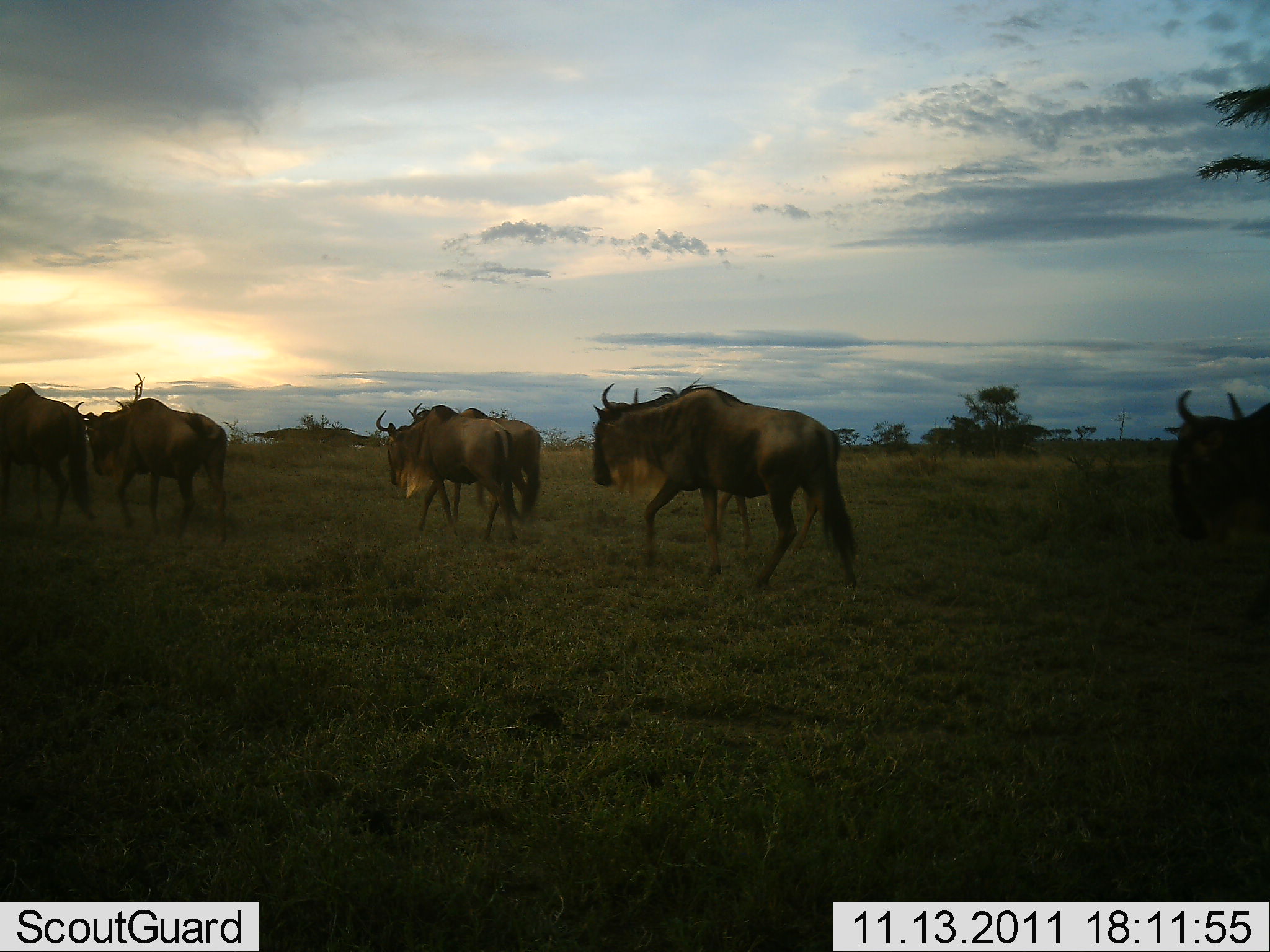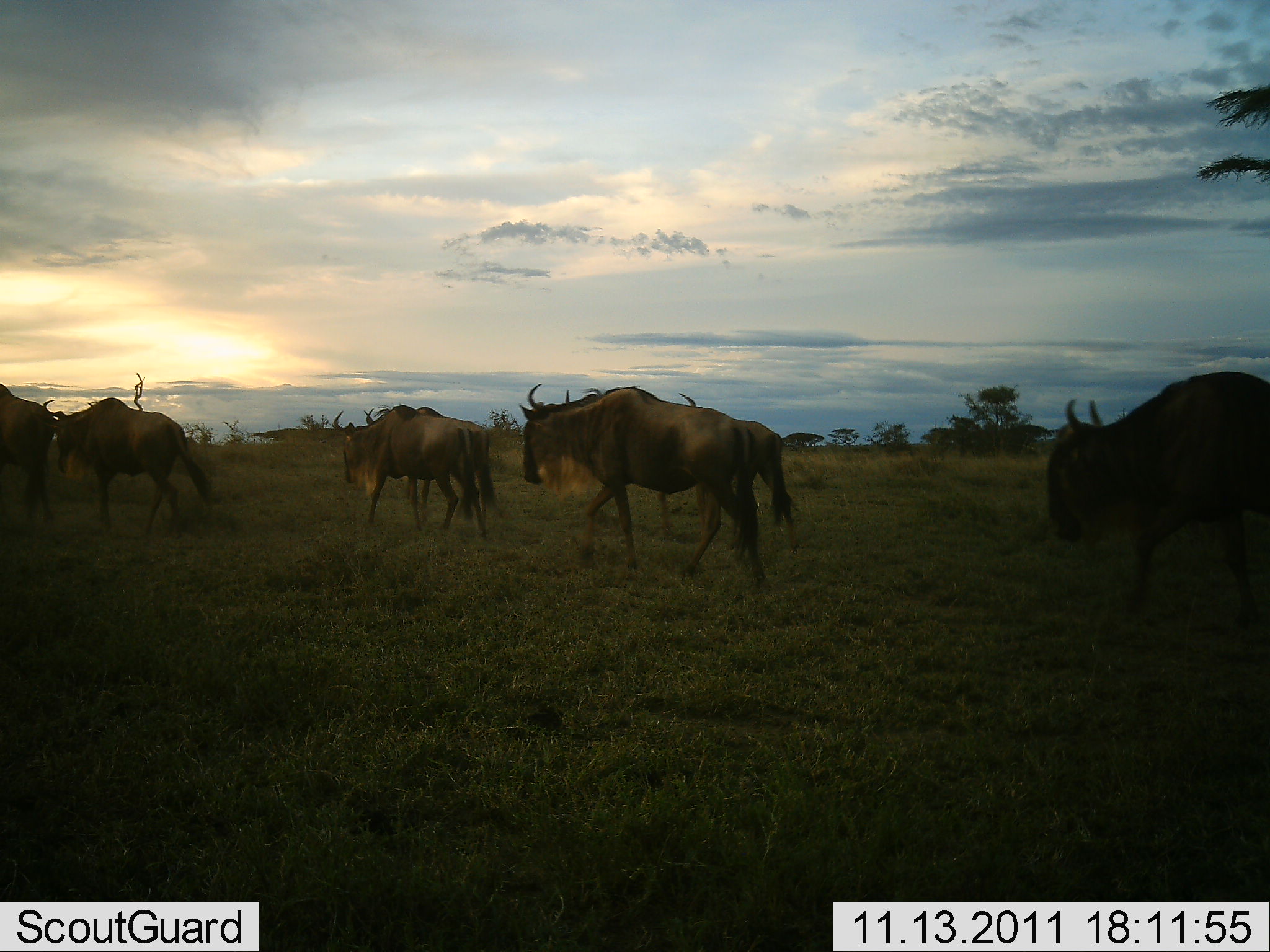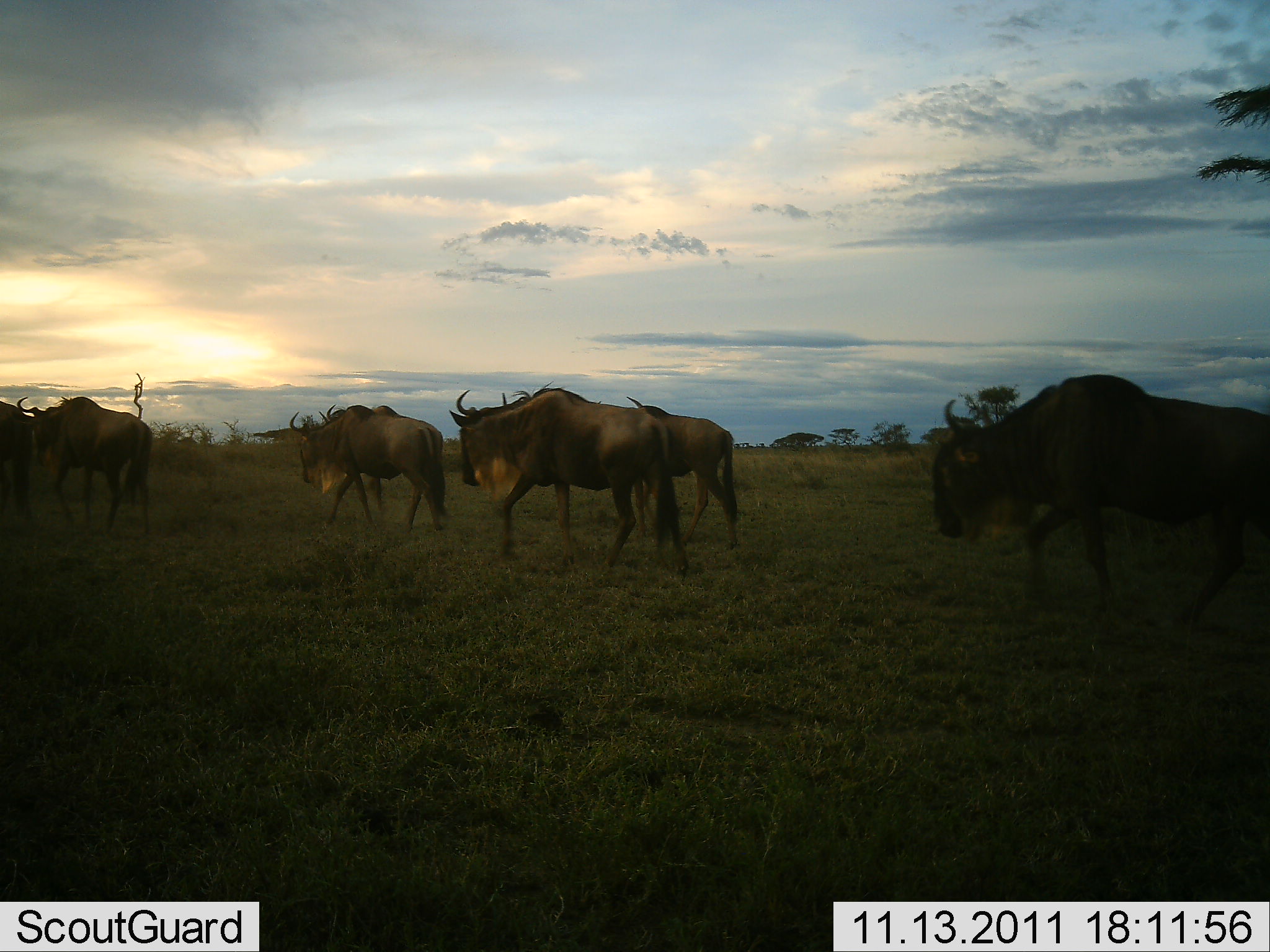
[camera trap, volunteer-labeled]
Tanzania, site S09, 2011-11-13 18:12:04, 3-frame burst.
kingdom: Animalia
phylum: Chordata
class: Mammalia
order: Artiodactyla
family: Bovidae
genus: Connochaetes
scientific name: Connochaetes taurinus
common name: blue wildebeest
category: wildebeest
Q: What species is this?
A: Wildebeest (blue wildebeest) (Connochaetes taurinus).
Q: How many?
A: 6.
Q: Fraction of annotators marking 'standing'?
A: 0%.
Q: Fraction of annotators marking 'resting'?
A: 0%.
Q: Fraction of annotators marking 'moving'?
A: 100%.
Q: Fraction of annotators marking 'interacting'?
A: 0%.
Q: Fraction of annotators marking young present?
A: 0%.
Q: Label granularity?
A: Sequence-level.